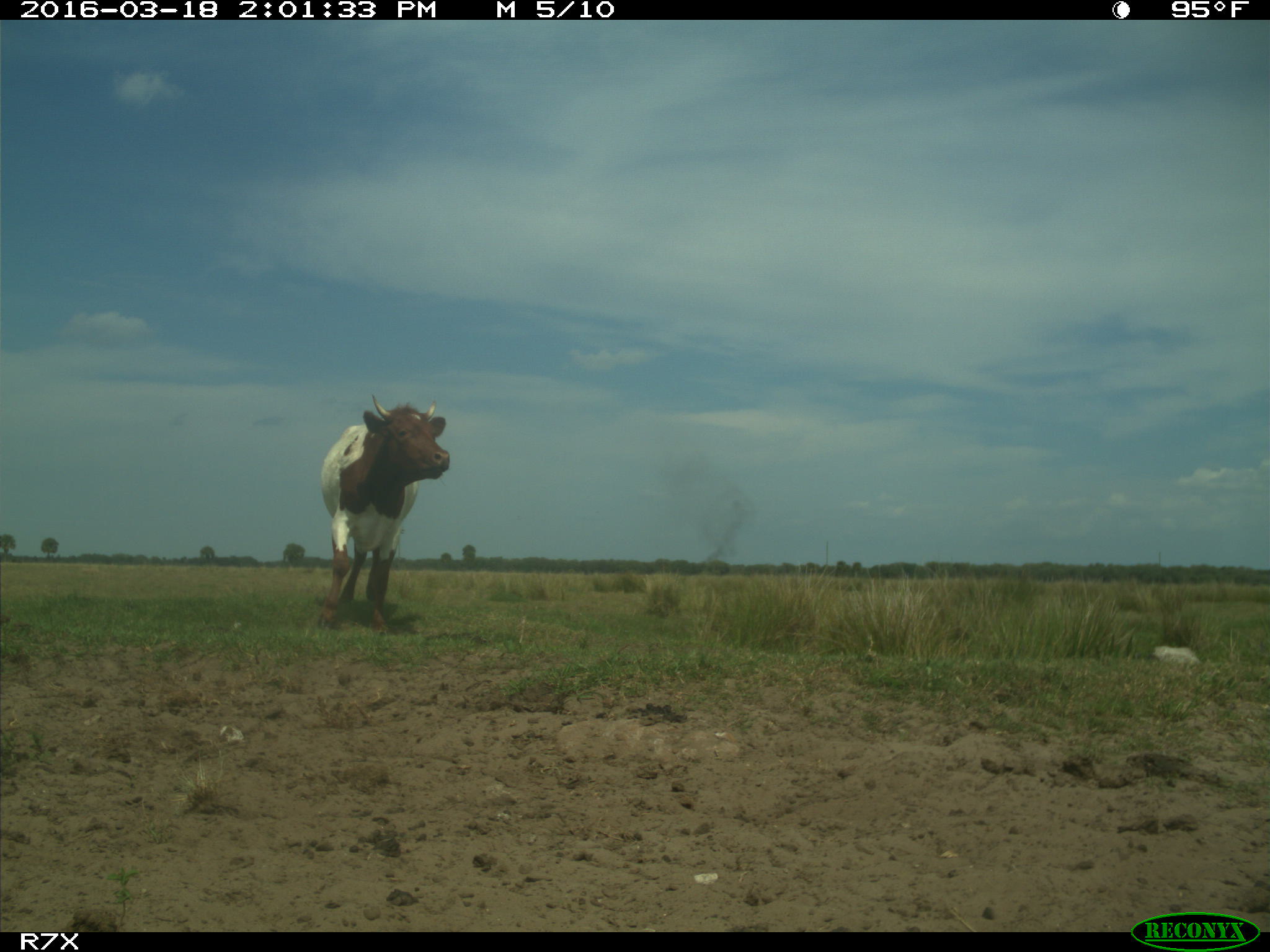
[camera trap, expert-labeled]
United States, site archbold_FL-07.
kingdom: Animalia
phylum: Chordata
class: Mammalia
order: Artiodactyla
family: Bovidae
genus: Bos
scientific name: Bos taurus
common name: domestic cow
Bos taurus (domestic cow).